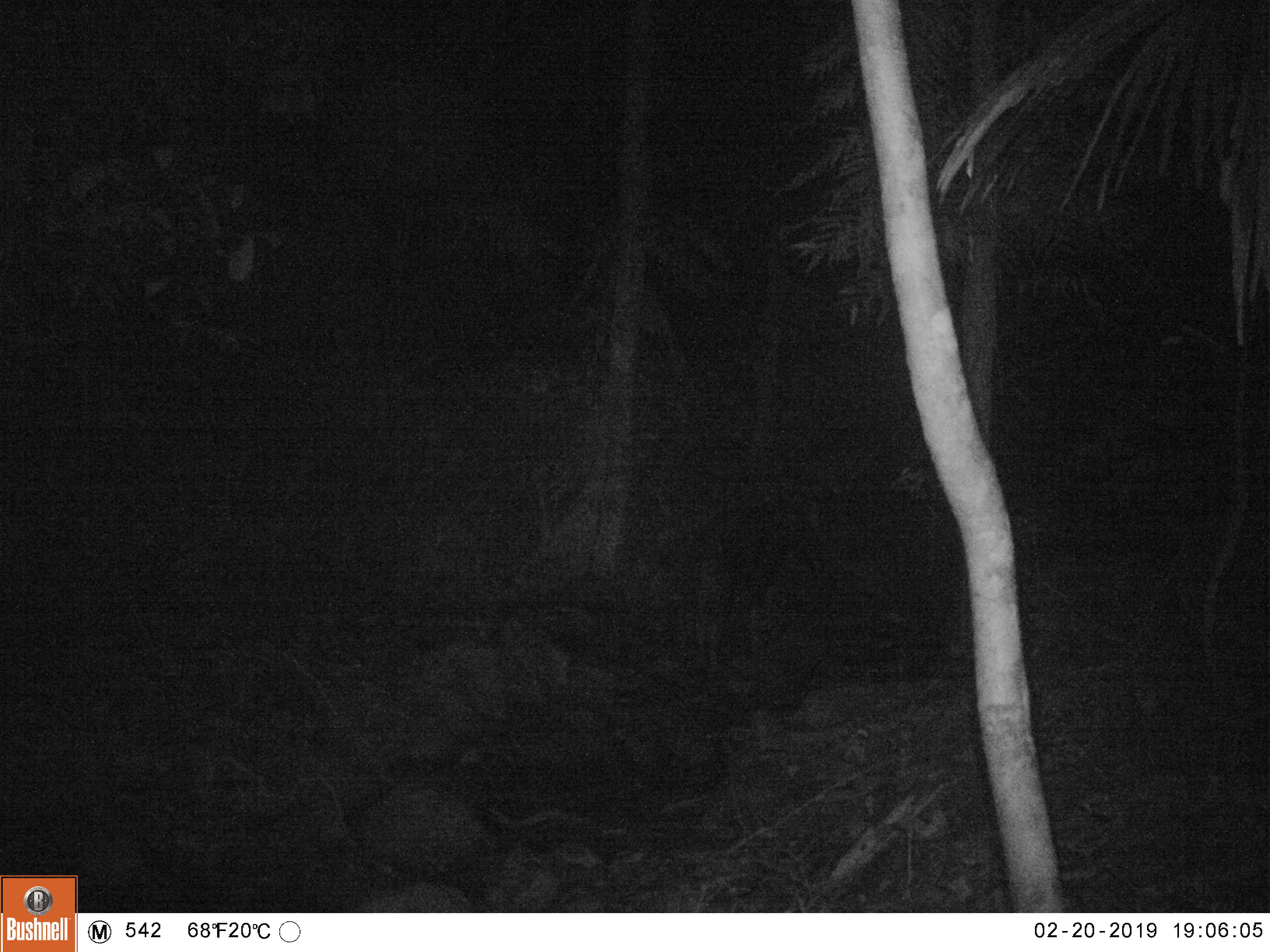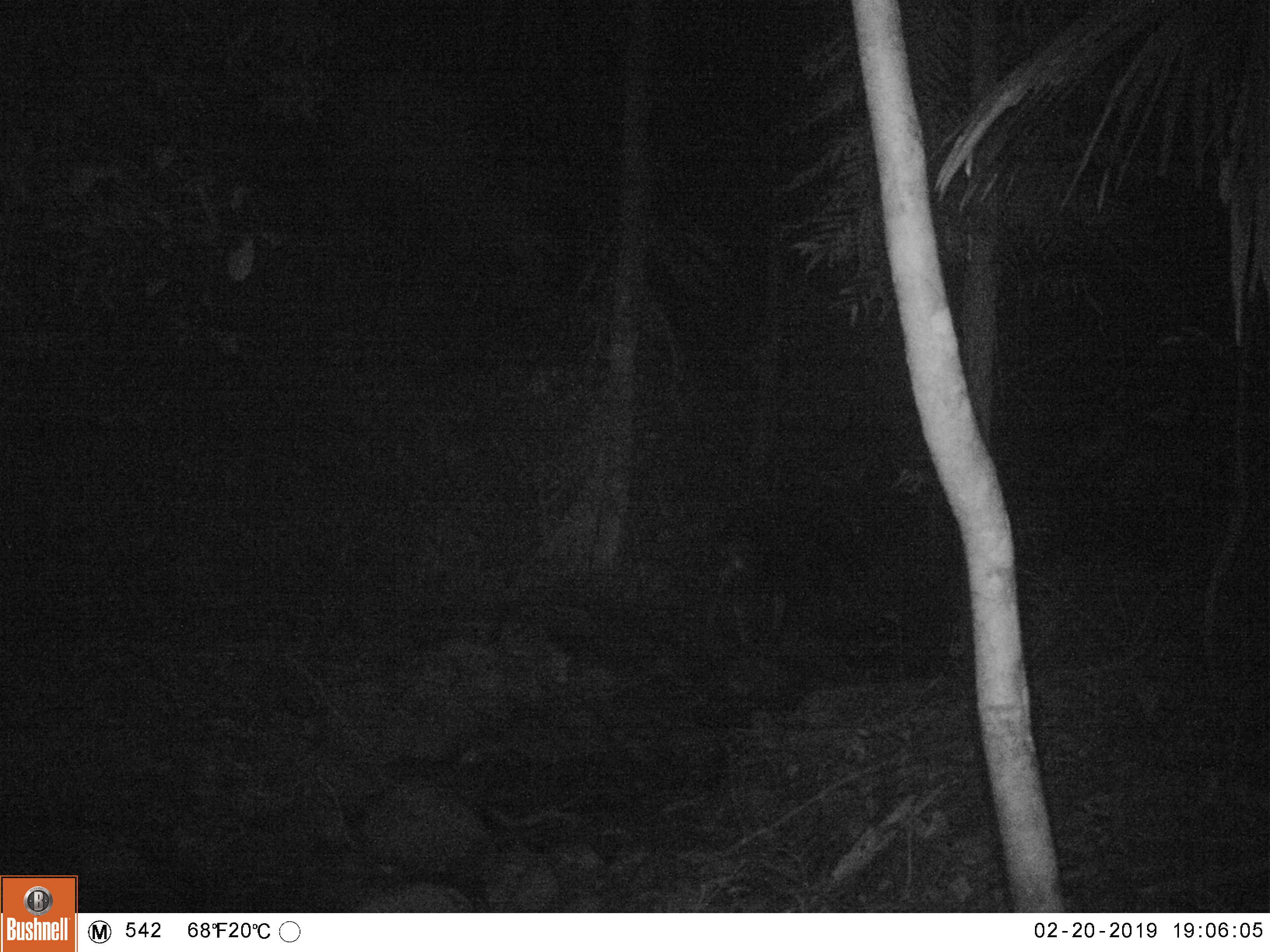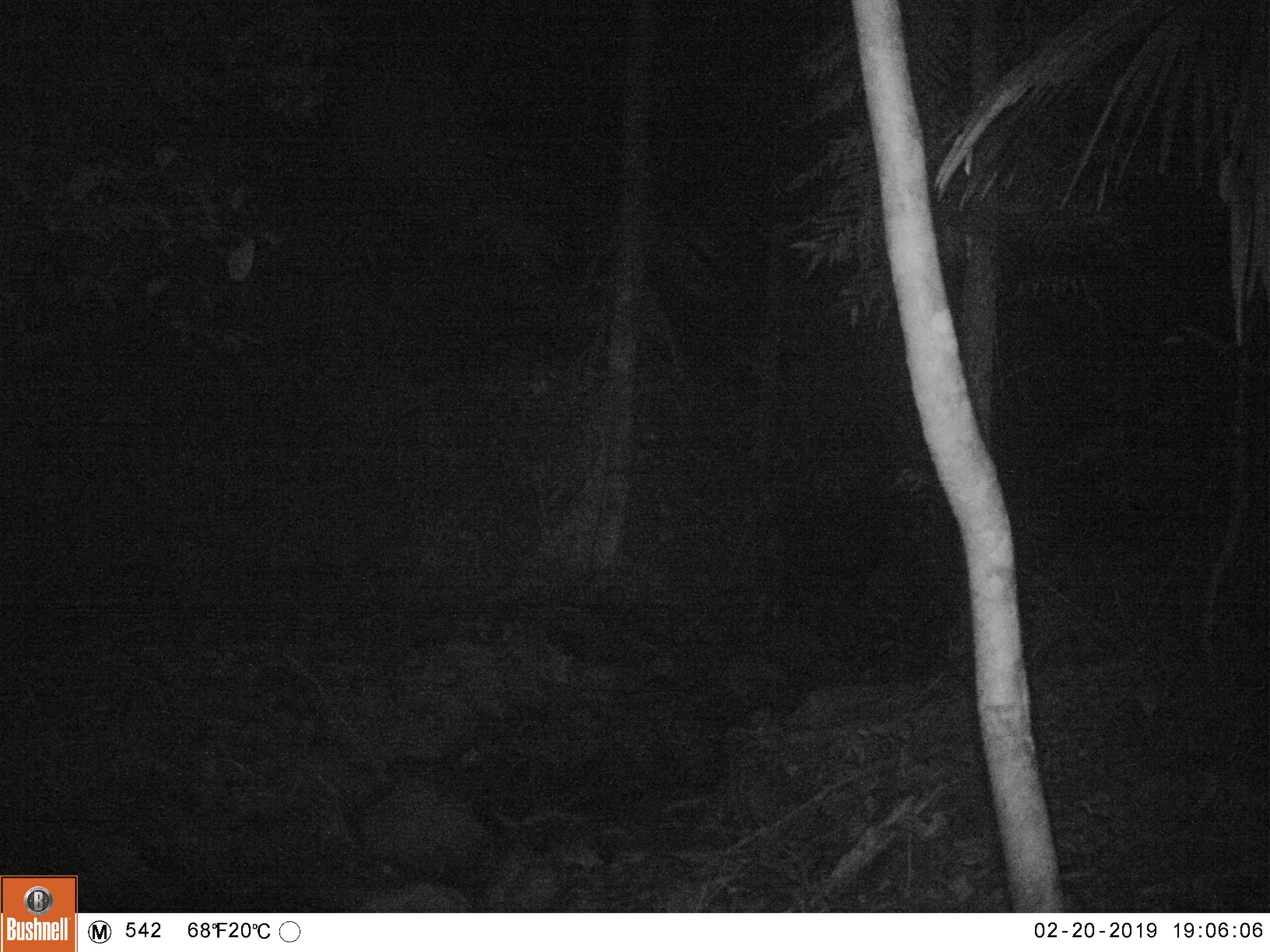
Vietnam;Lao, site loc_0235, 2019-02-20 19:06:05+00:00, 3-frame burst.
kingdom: Animalia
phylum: Chordata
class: Mammalia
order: Artiodactyla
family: Bovidae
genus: Capricornis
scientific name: Capricornis sumatraensis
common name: chinese serow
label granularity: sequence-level